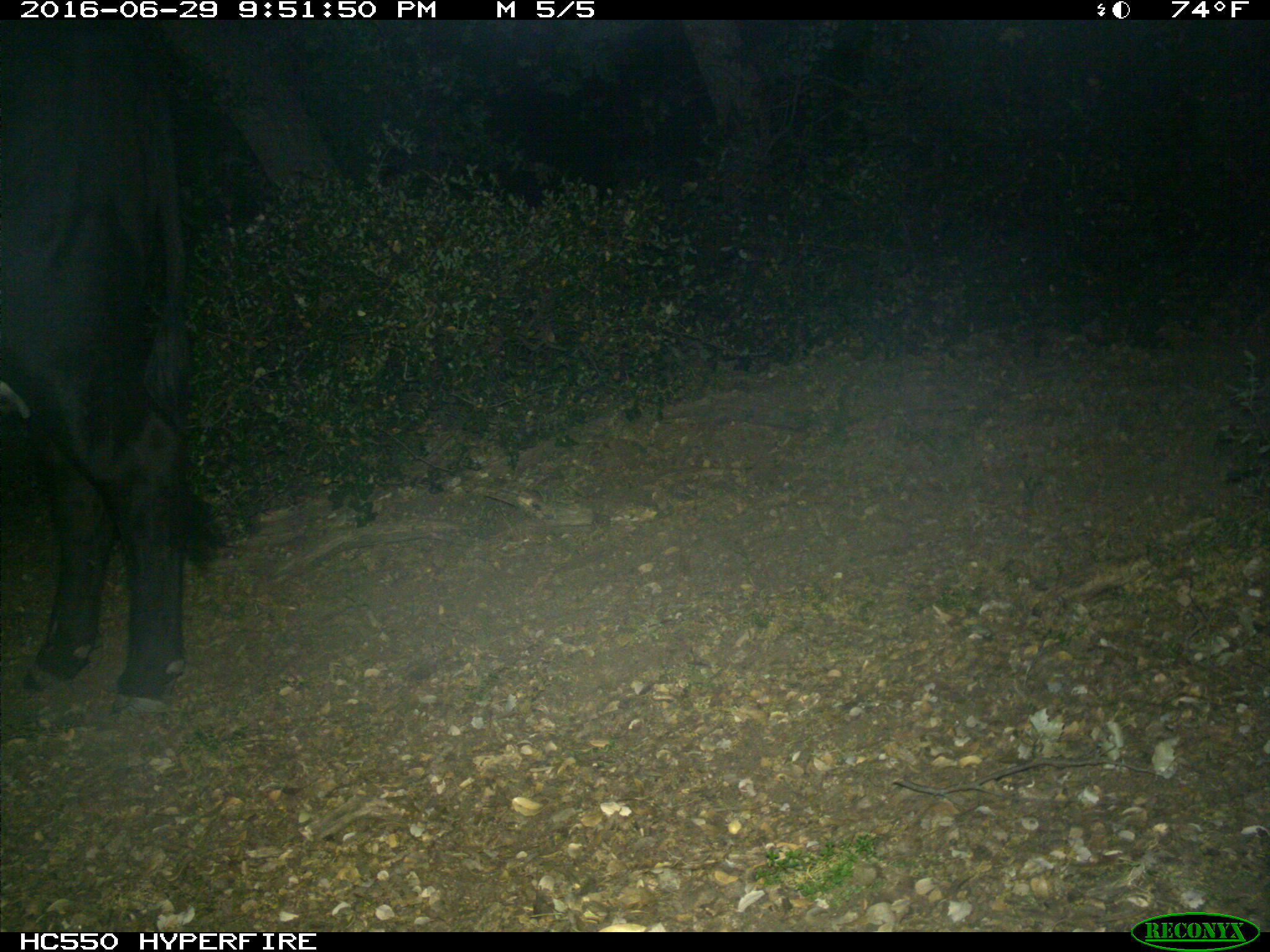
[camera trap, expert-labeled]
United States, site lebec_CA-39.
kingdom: Animalia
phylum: Chordata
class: Mammalia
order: Artiodactyla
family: Bovidae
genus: Bos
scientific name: Bos taurus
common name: domestic cow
Bos taurus (domestic cow).